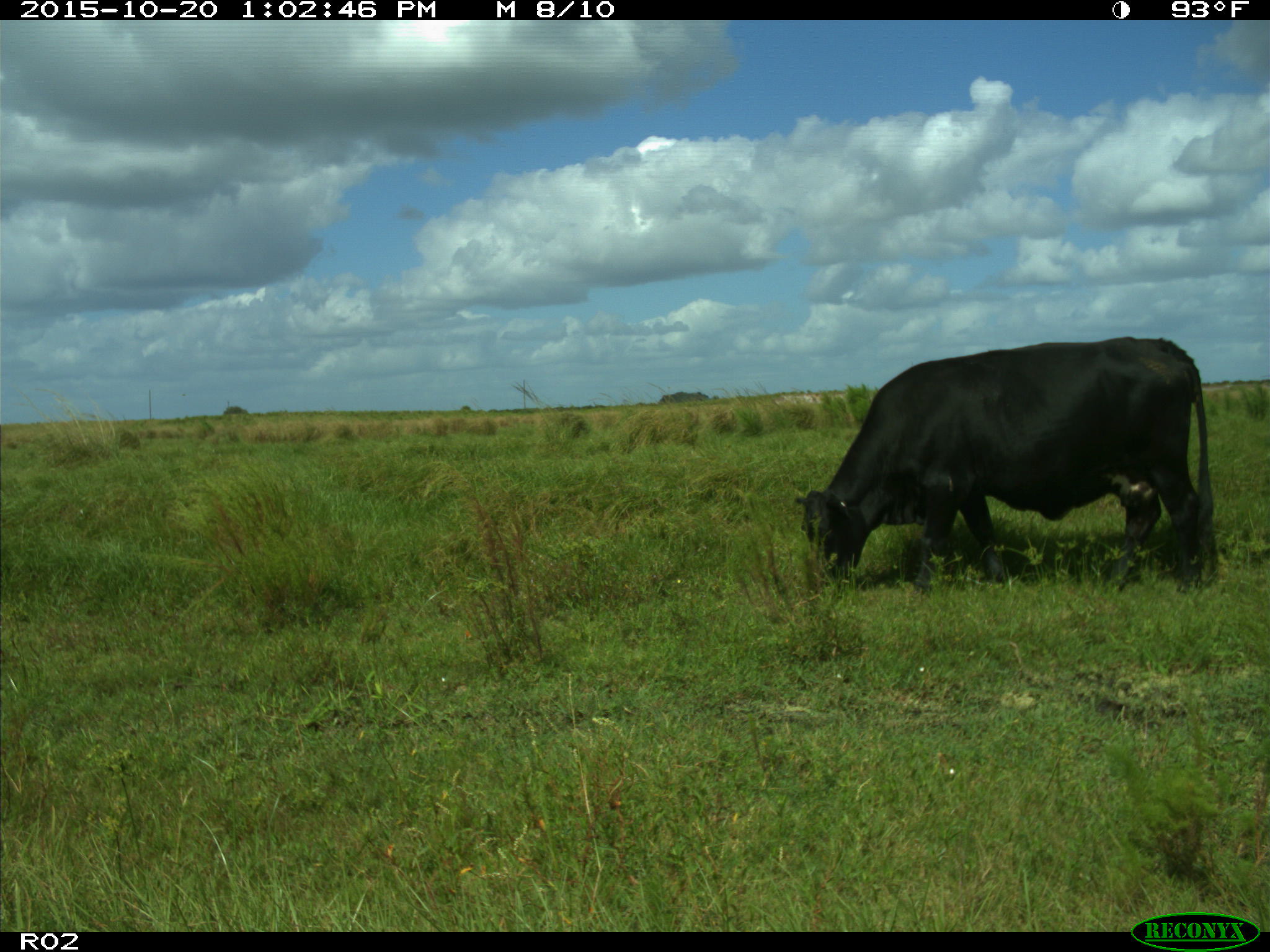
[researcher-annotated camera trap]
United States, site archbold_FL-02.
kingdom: Animalia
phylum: Chordata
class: Mammalia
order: Artiodactyla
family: Bovidae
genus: Bos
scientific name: Bos taurus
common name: domestic cow